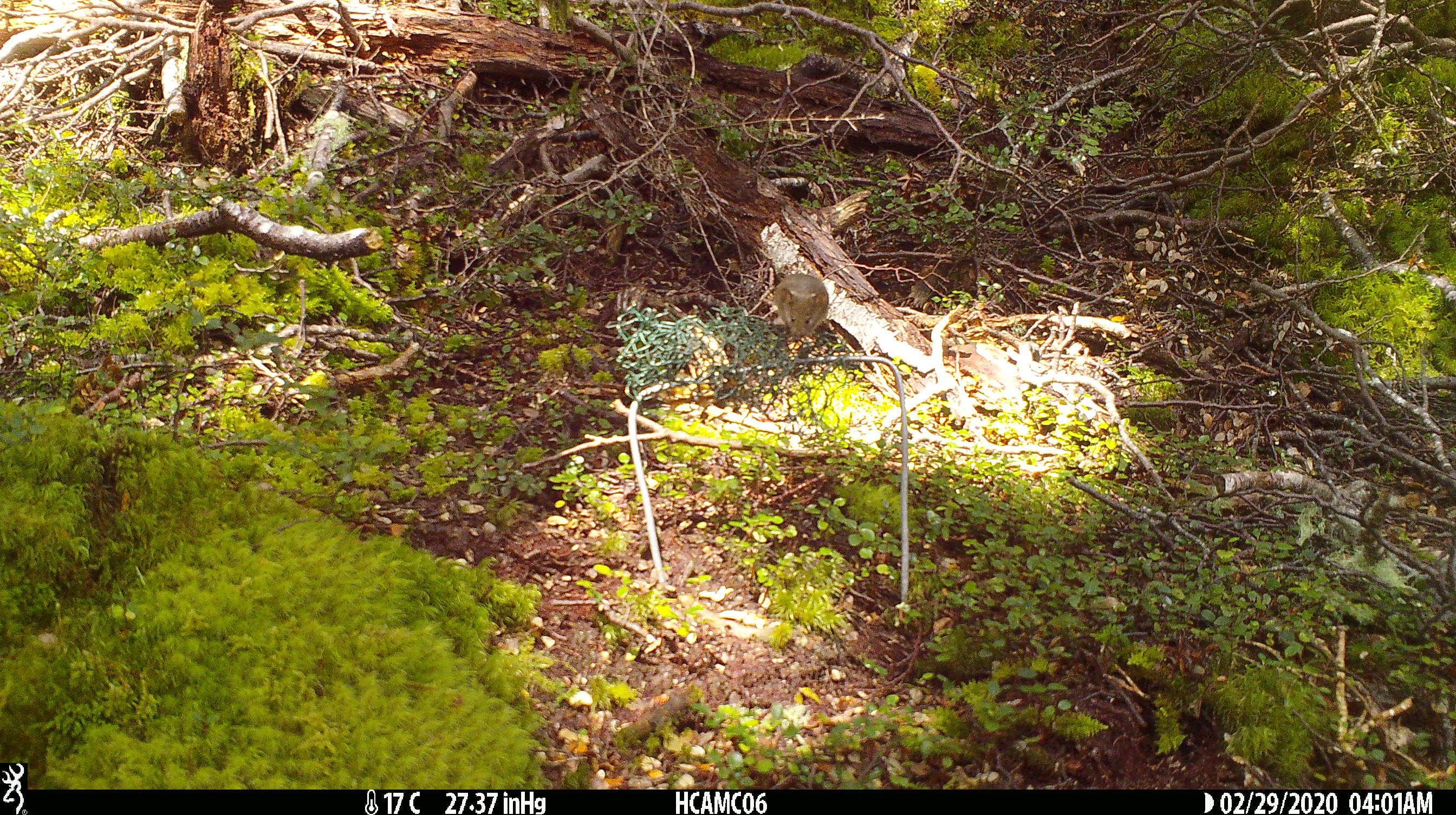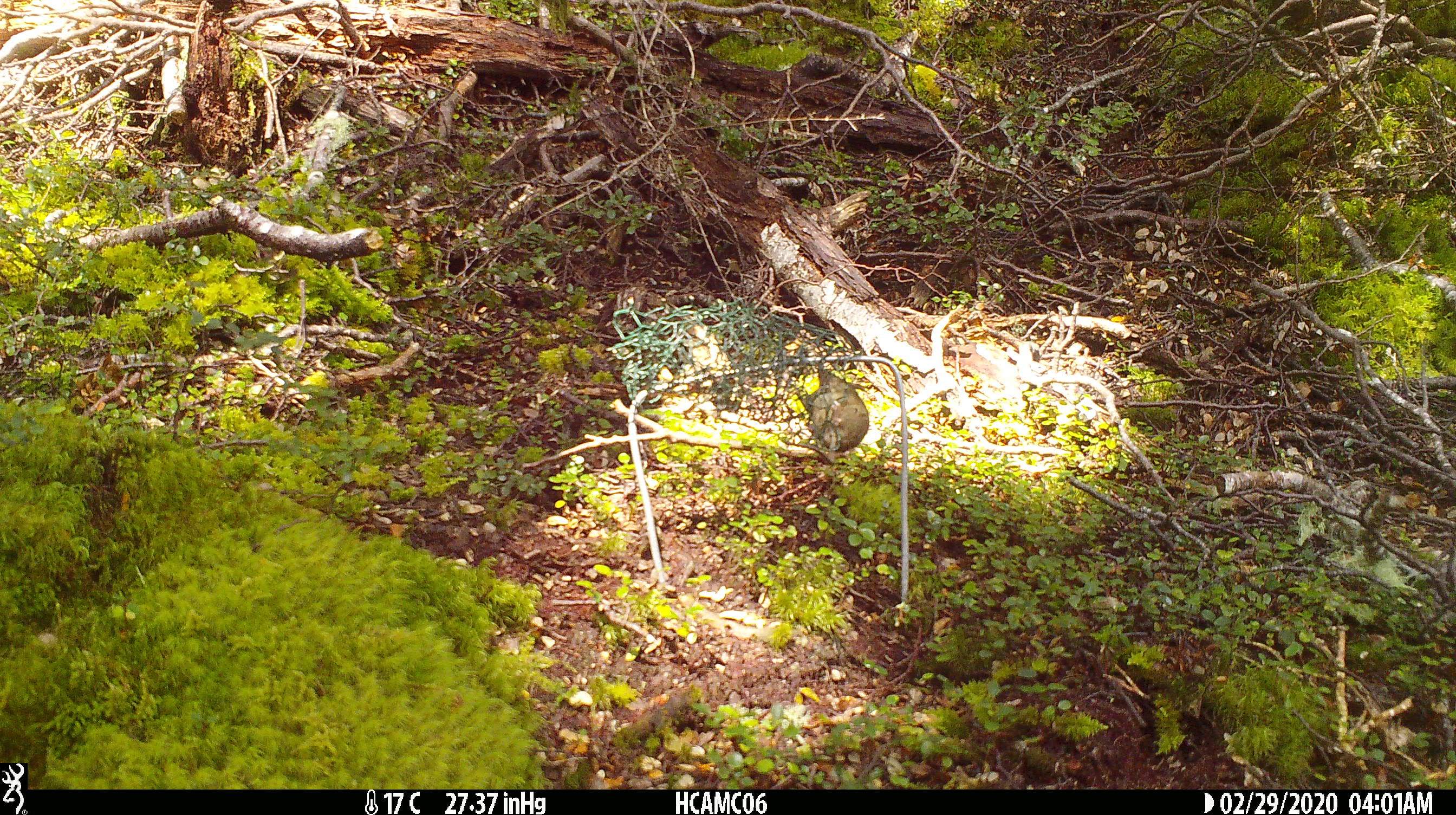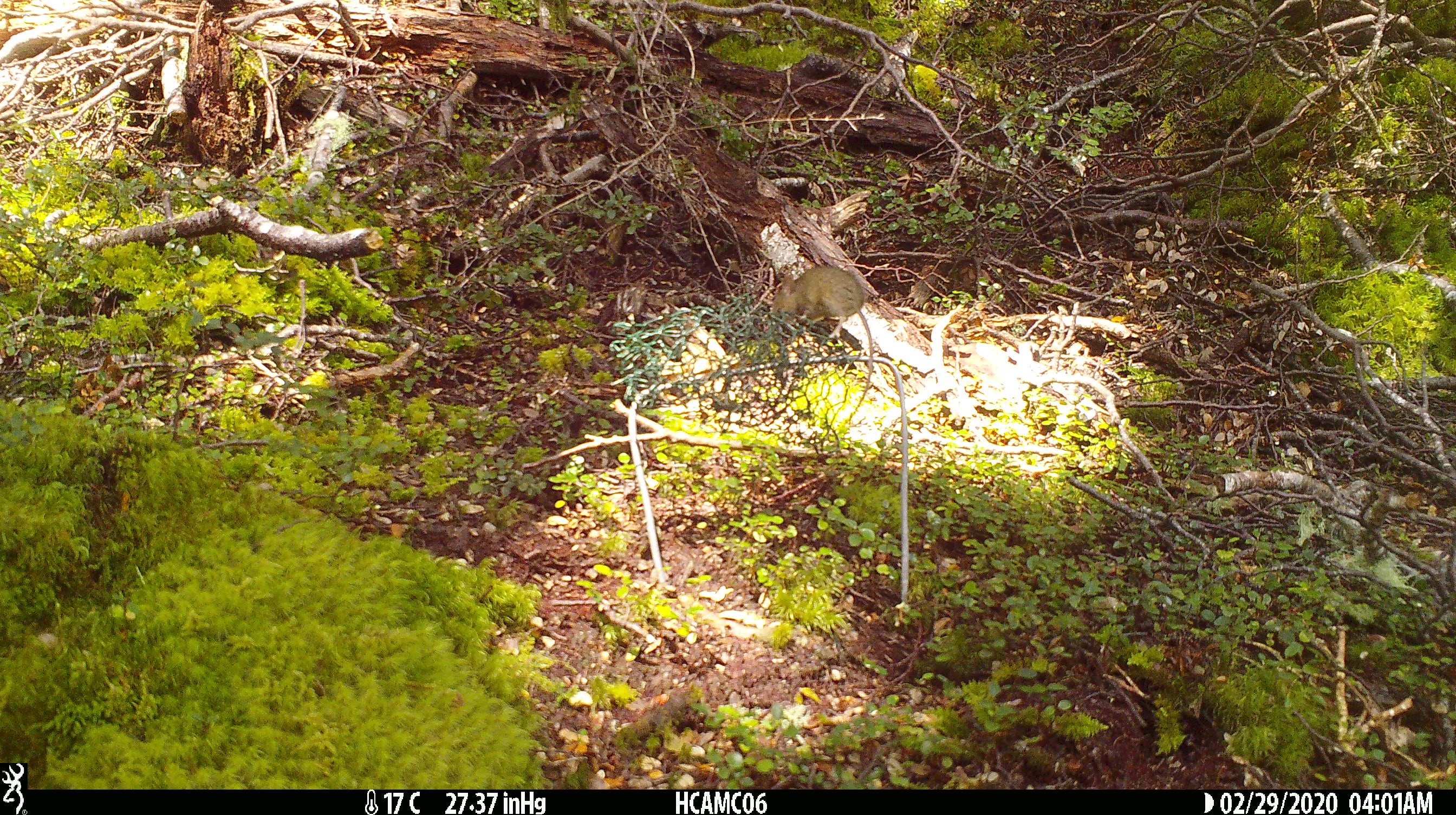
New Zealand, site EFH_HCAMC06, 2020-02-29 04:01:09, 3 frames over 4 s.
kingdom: Animalia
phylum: Chordata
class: Mammalia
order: Rodentia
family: Muridae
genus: Mus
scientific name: Mus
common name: mouse